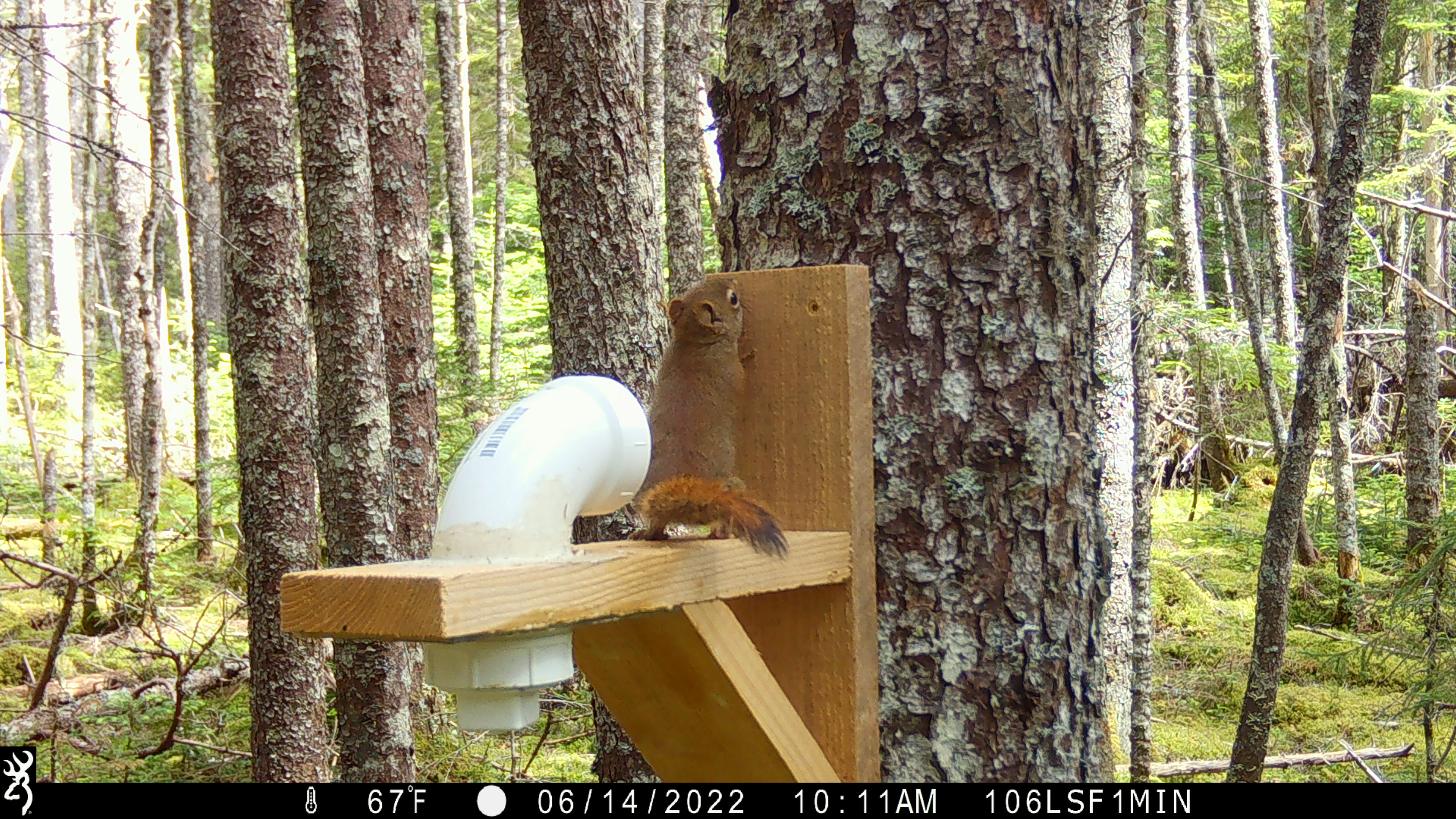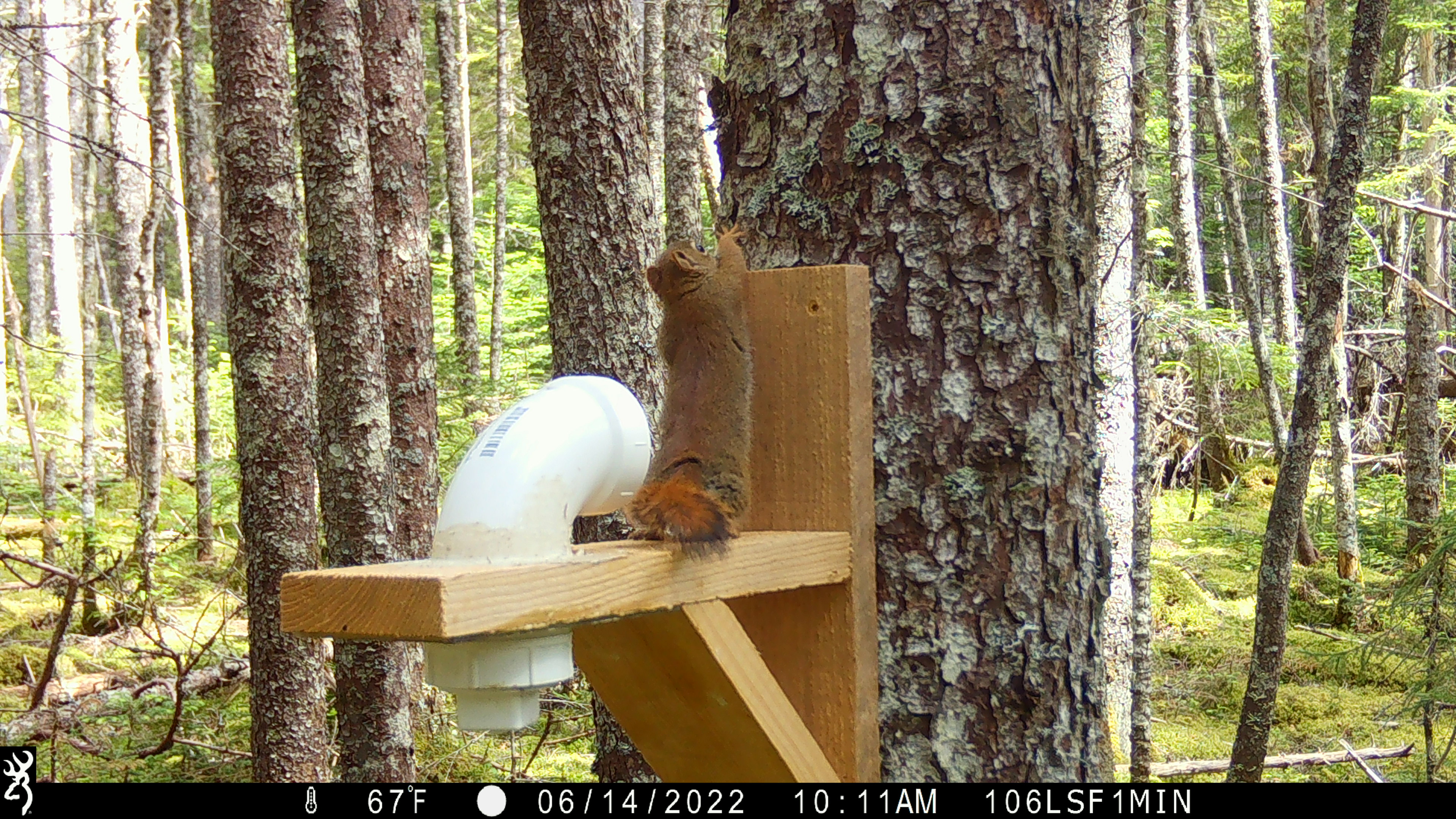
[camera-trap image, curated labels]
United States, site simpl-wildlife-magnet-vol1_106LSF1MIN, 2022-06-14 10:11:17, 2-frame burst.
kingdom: Animalia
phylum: Chordata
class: Mammalia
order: Rodentia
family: Sciuridae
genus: Tamiasciurus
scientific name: Tamiasciurus hudsonicus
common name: red squirrel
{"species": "red squirrel (Tamiasciurus hudsonicus)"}